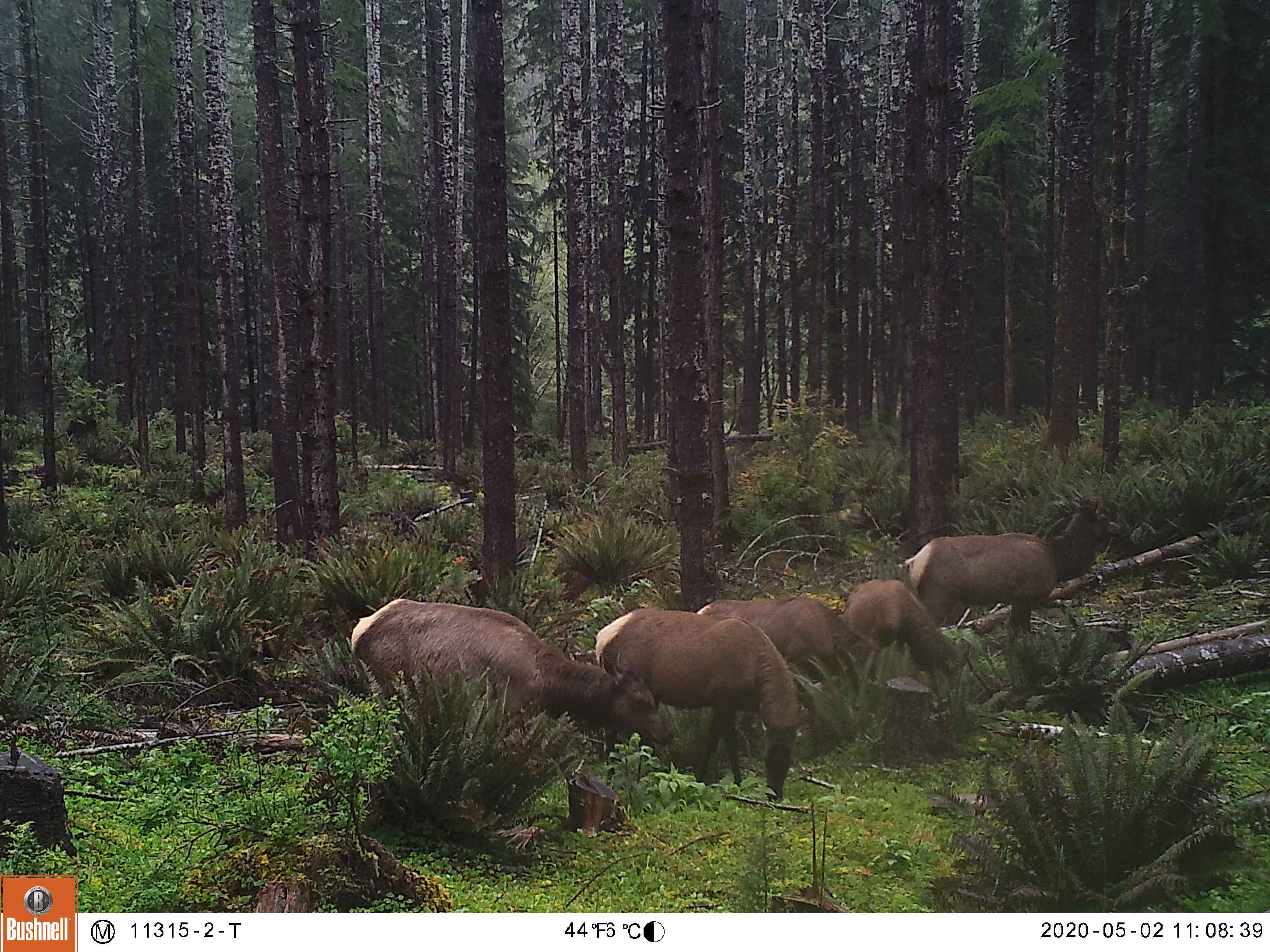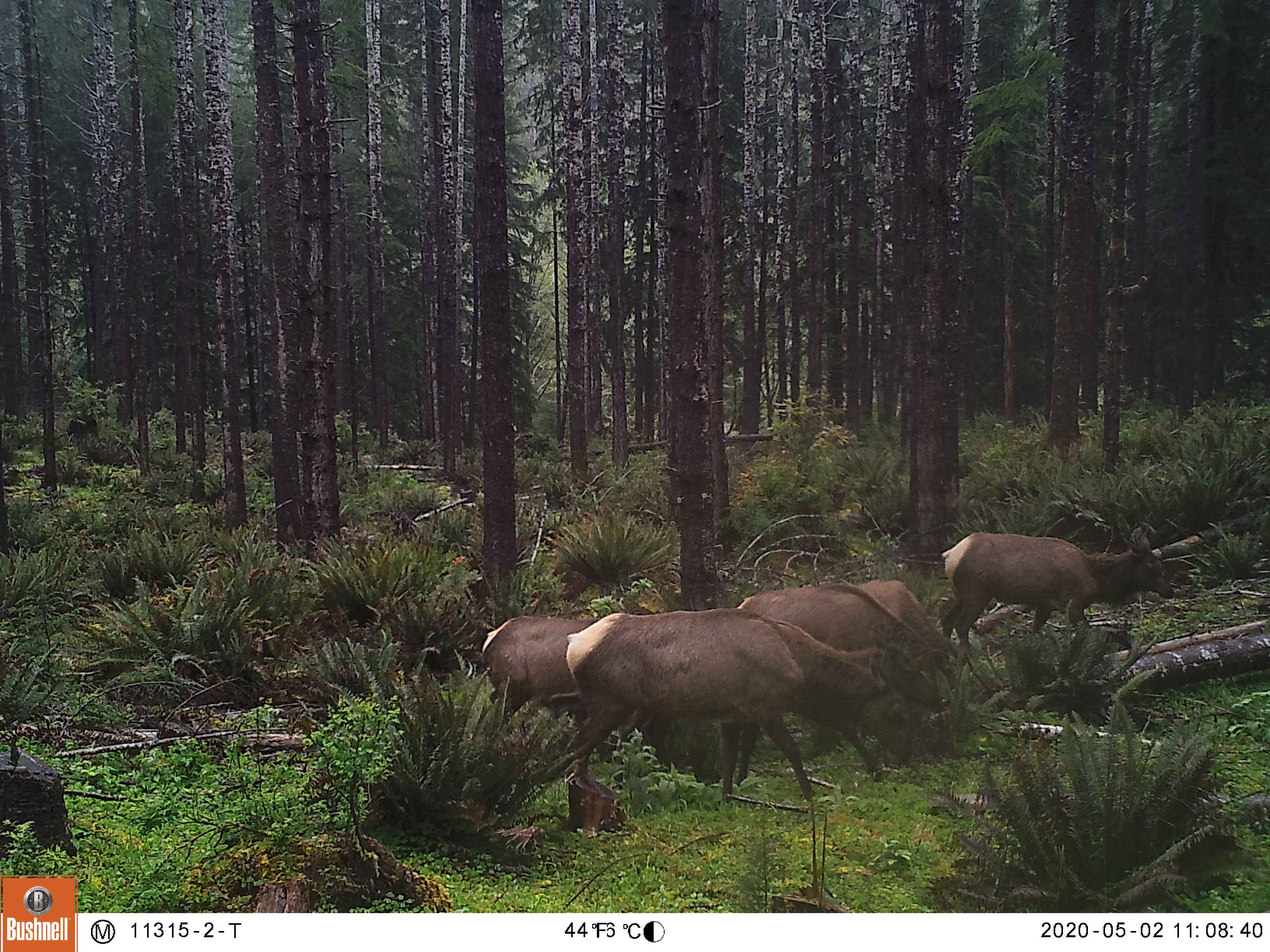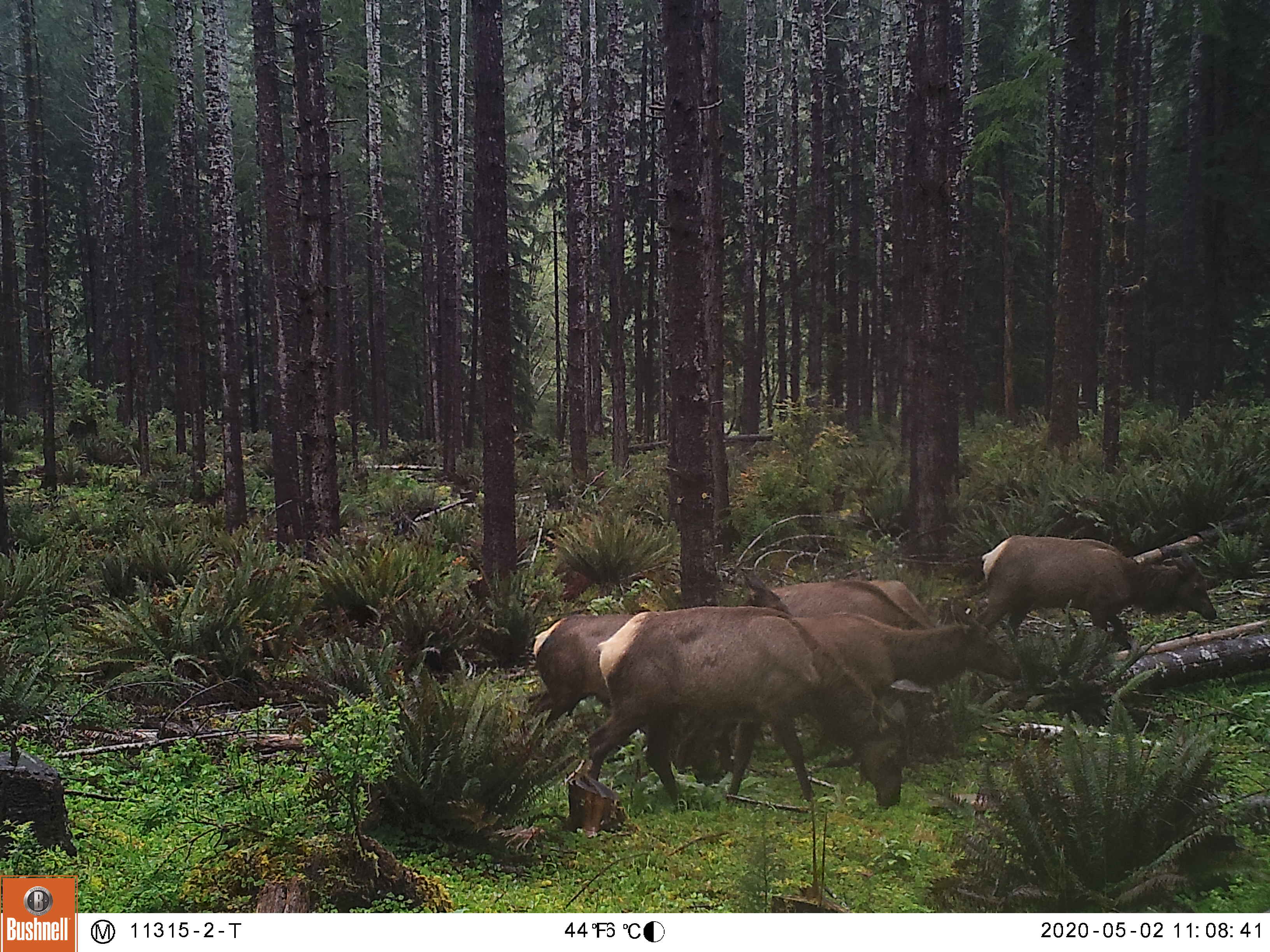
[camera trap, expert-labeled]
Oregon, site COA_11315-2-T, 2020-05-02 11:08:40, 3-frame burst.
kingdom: Animalia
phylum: Chordata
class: Mammalia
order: Artiodactyla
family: Cervidae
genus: Cervus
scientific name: Cervus canadensis roosevelti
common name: roosevelt elk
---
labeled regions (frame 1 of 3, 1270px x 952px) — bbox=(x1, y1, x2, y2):
roosevelt elk: bbox=(343, 583, 680, 751); bbox=(592, 583, 839, 806); bbox=(901, 492, 1122, 635); bbox=(842, 572, 966, 683)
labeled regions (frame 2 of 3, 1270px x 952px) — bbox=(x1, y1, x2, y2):
roosevelt elk: bbox=(523, 572, 939, 806); bbox=(938, 514, 1184, 659); bbox=(474, 611, 572, 714)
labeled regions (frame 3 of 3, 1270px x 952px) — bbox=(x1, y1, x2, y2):
roosevelt elk: bbox=(514, 567, 1032, 814); bbox=(974, 527, 1220, 650)